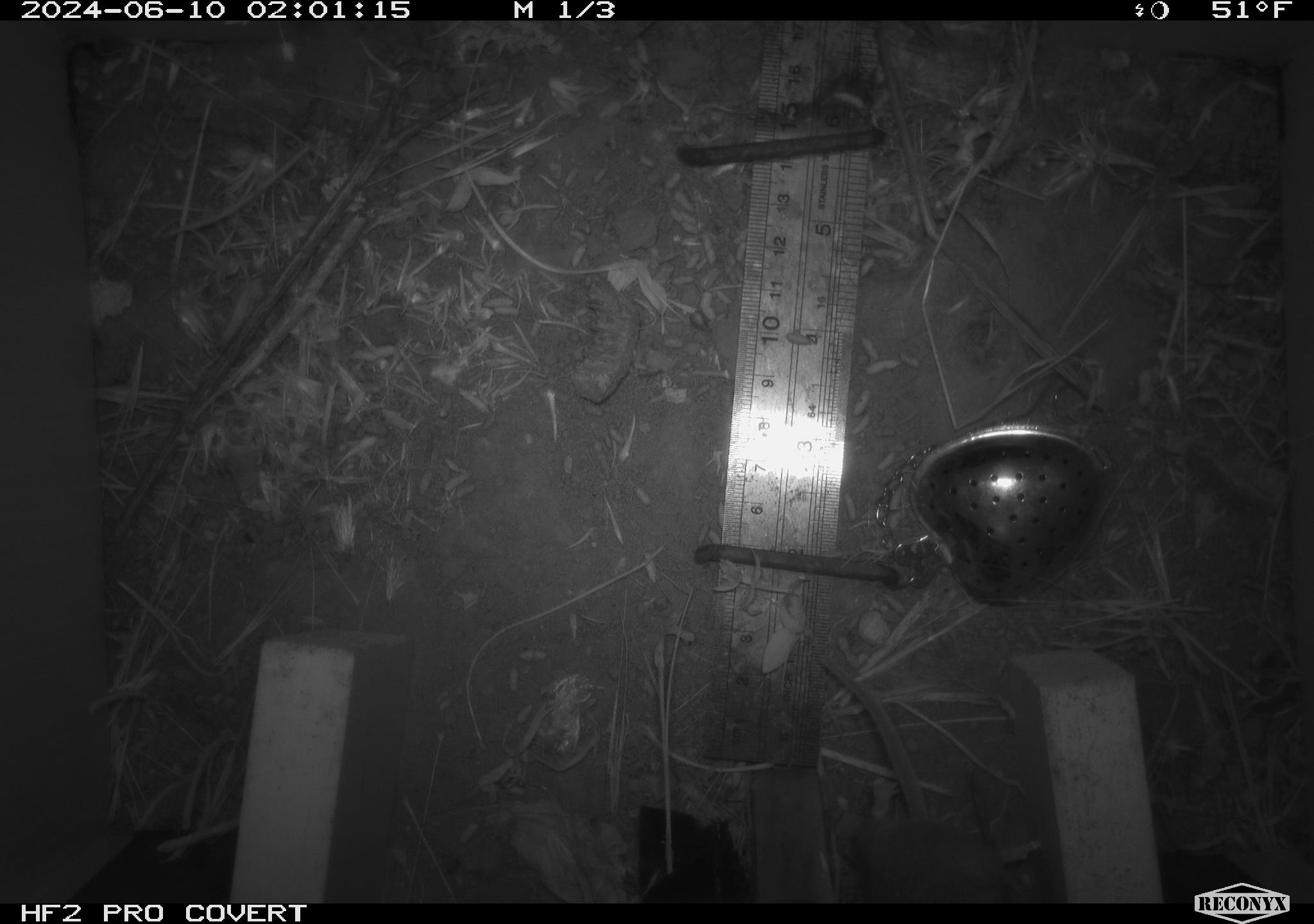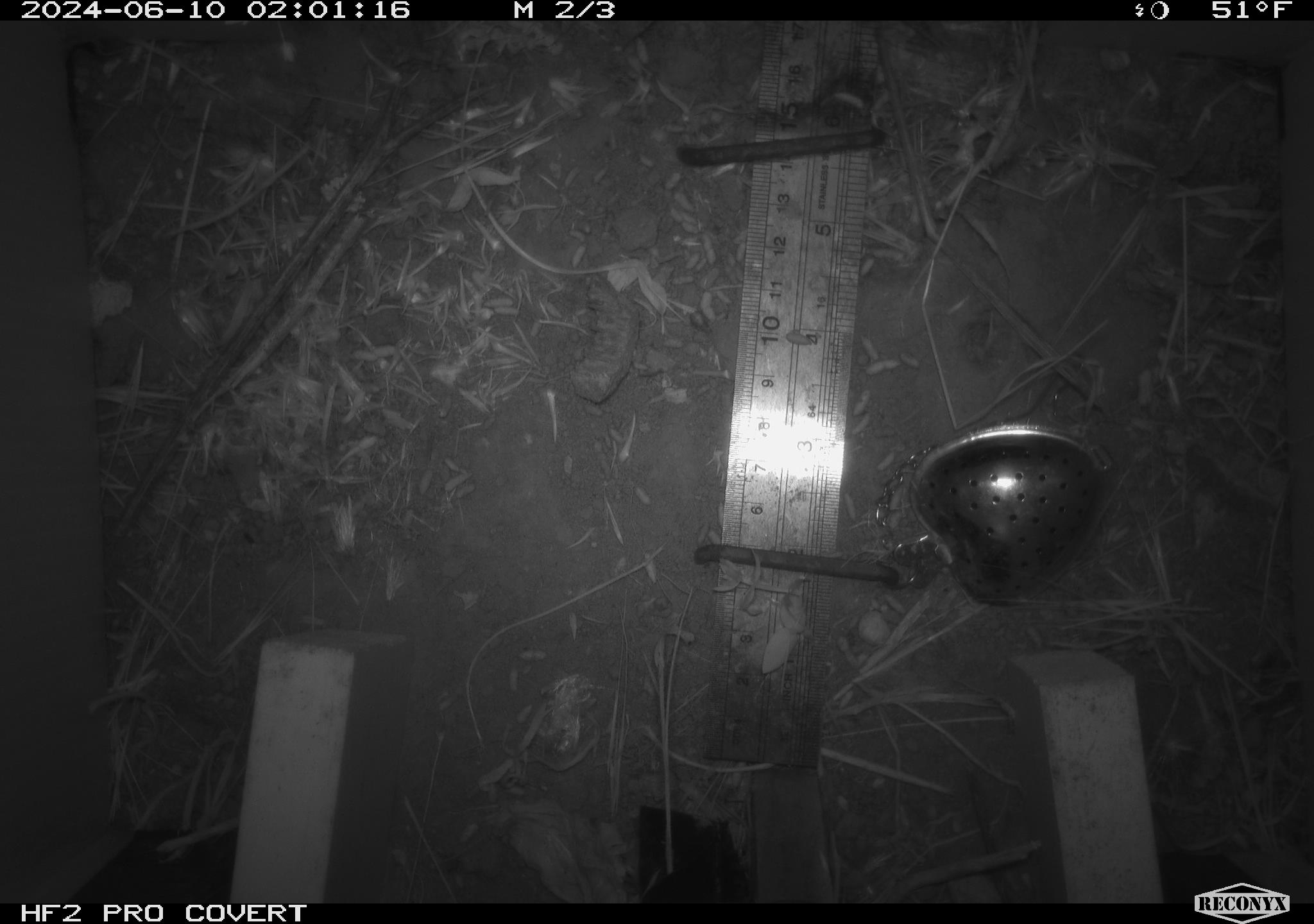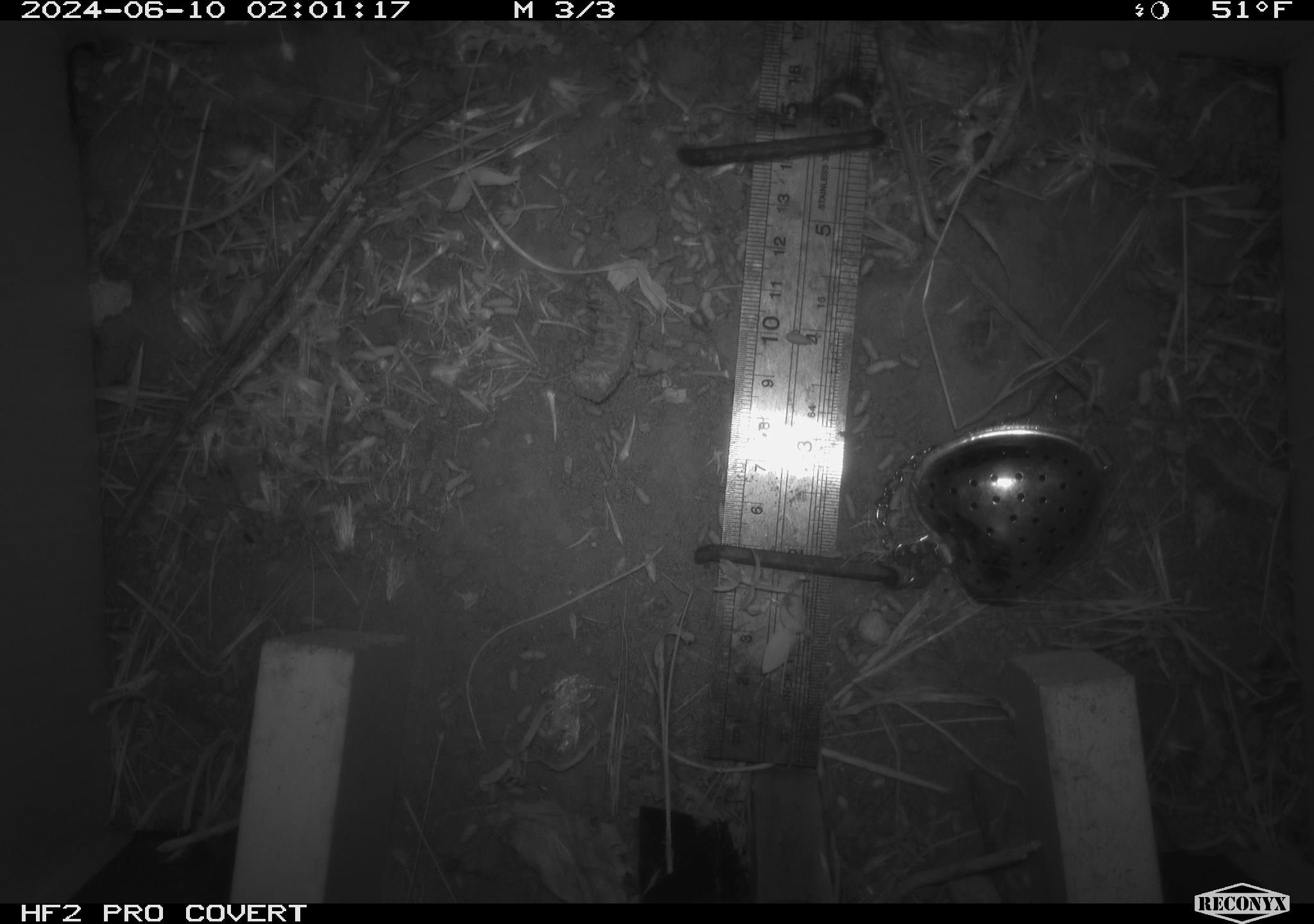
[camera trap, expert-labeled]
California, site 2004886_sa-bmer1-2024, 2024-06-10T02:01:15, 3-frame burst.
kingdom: Animalia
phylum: Chordata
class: Mammalia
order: Rodentia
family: Cricetidae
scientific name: Arvicolinae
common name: voles, lemmings, and muskrats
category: arvicolinae subfamily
Arvicolinae subfamily (voles, lemmings, and muskrats) (Arvicolinae).